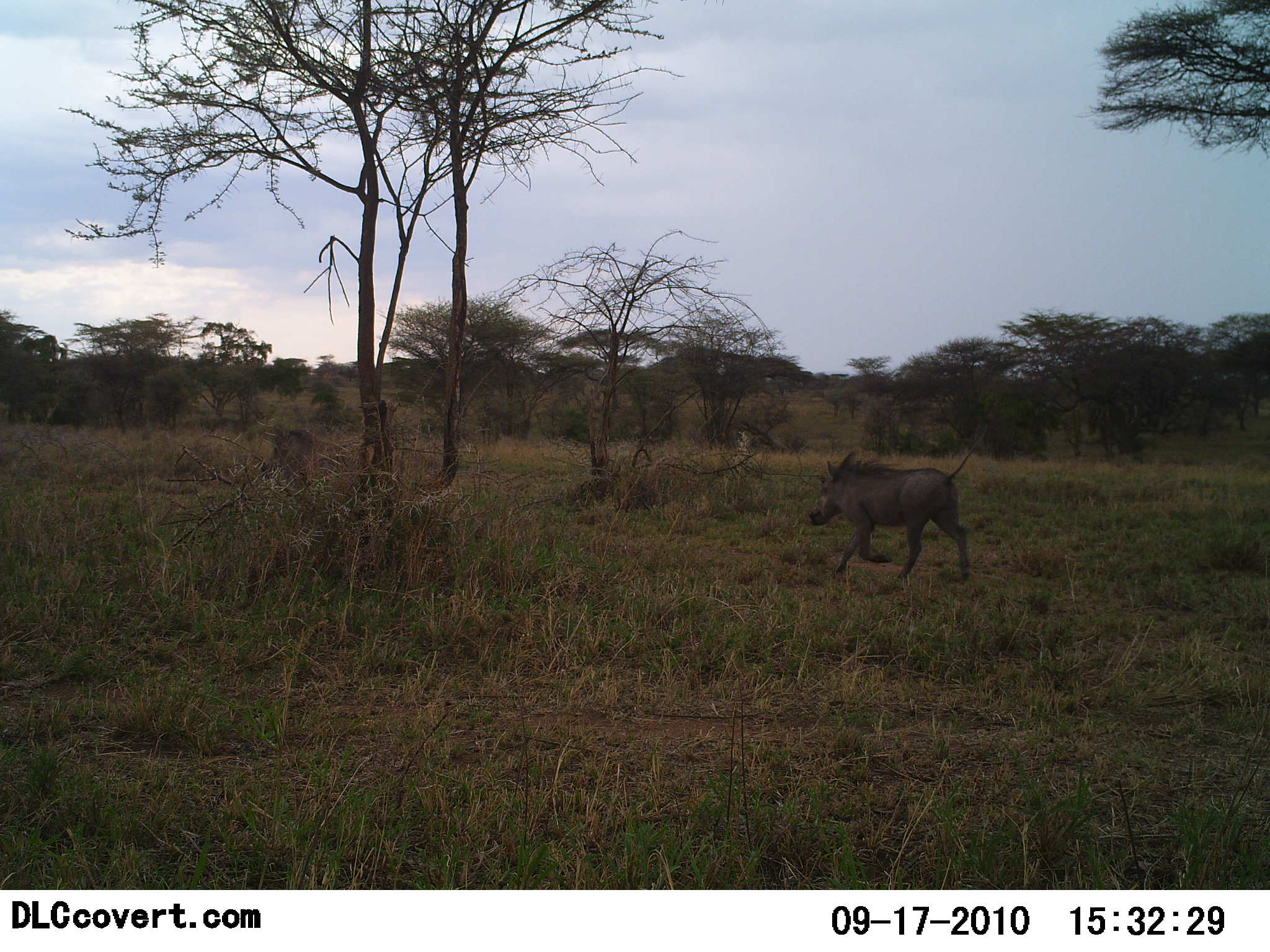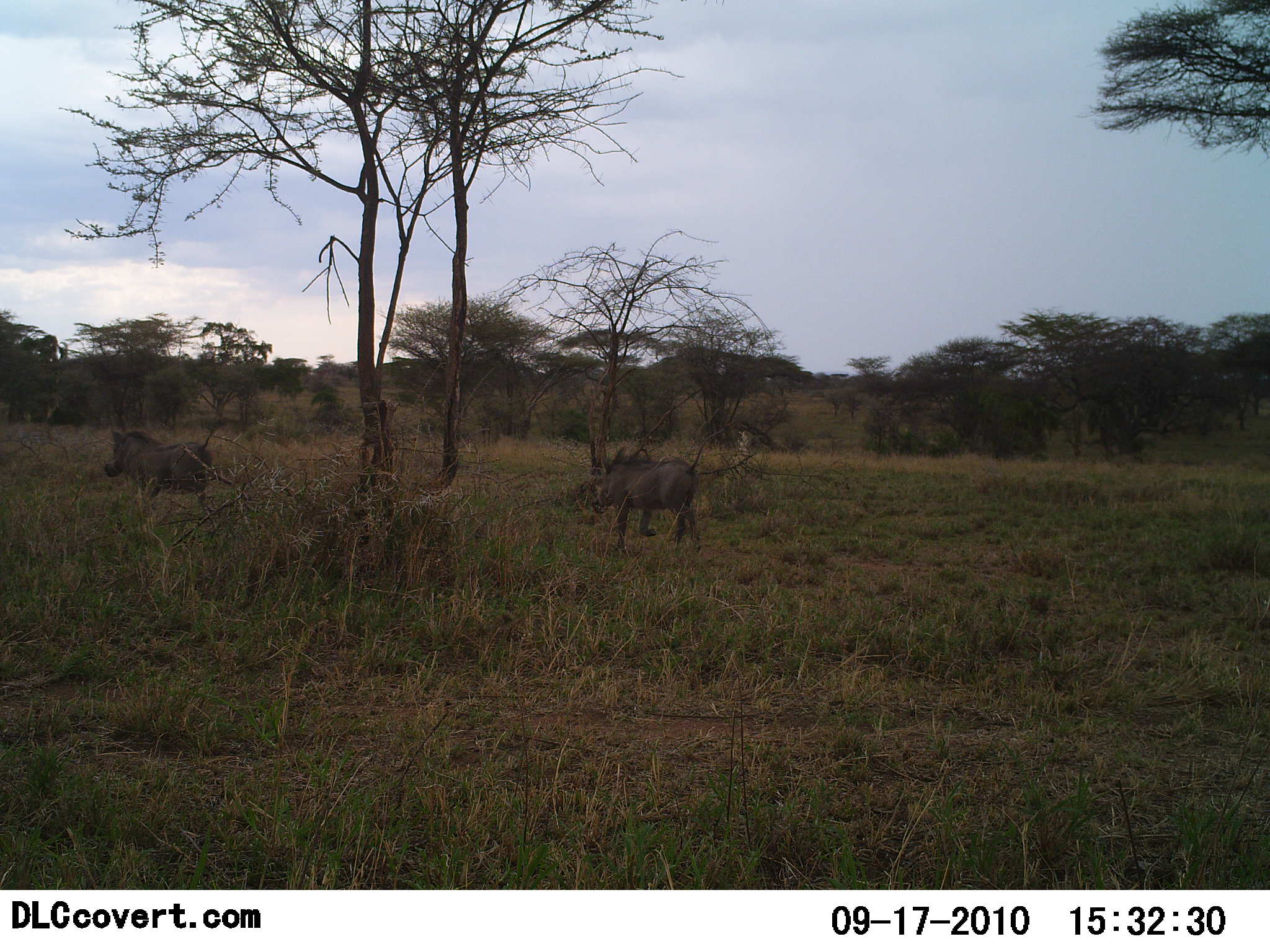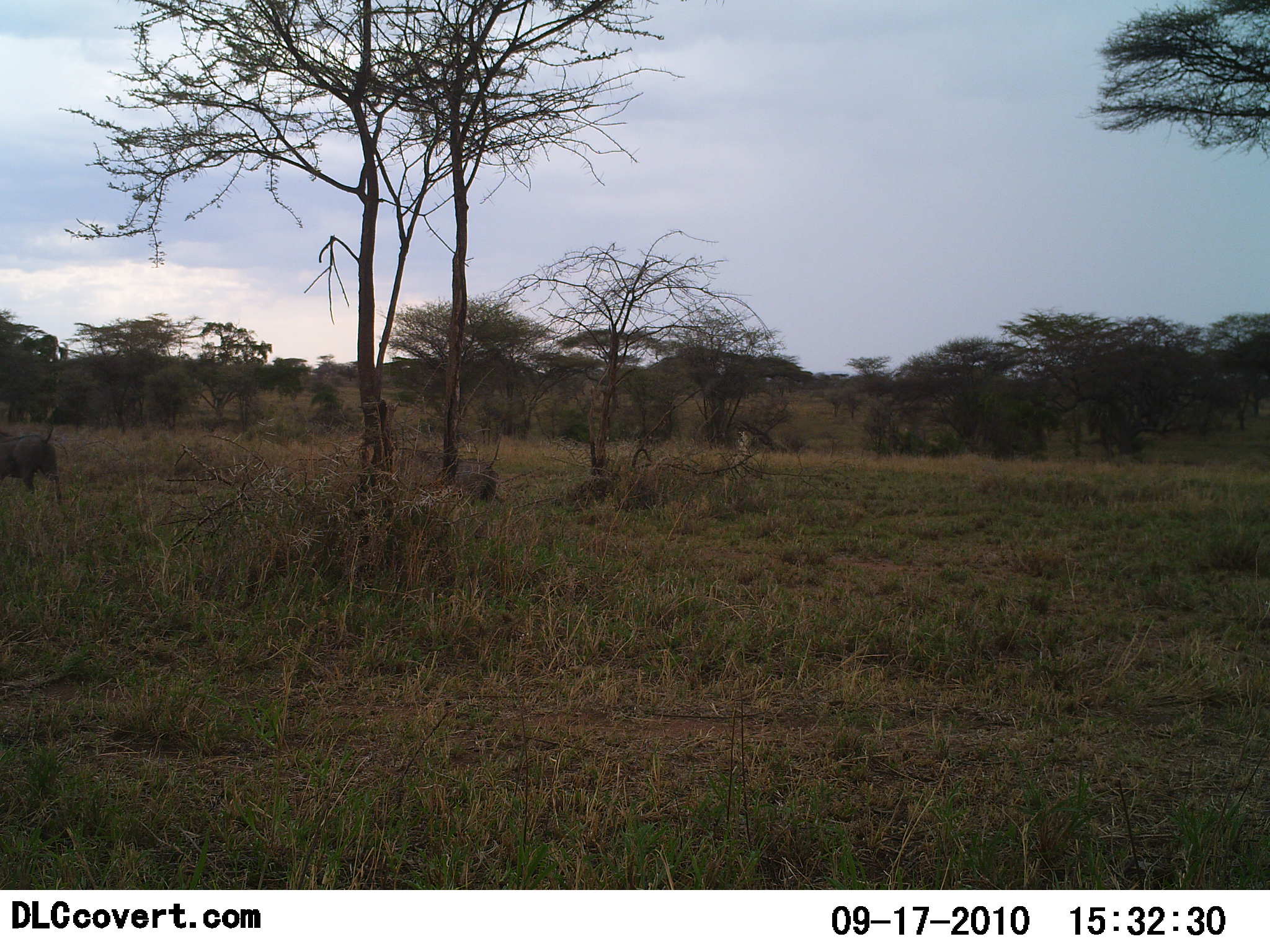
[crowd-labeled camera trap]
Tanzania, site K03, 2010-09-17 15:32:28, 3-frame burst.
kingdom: Animalia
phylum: Chordata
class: Mammalia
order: Artiodactyla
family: Suidae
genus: Phacochoerus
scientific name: Phacochoerus africanus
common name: warthog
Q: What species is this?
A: Warthog (Phacochoerus africanus).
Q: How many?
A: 2.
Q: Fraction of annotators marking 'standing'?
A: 0%.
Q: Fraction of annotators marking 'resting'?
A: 0%.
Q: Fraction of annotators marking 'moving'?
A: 100%.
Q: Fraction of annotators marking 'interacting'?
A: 0%.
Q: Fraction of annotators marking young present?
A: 0%.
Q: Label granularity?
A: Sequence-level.